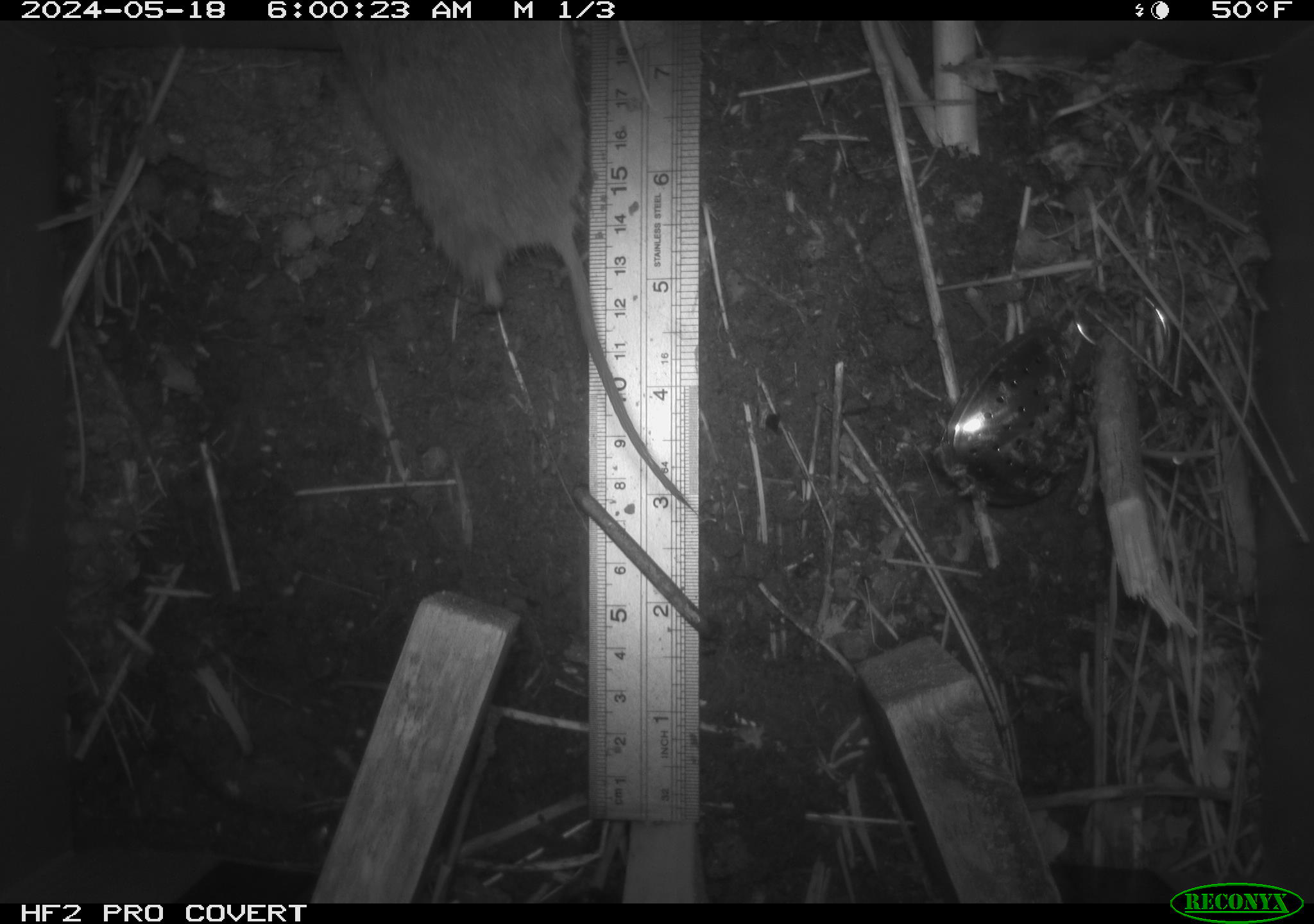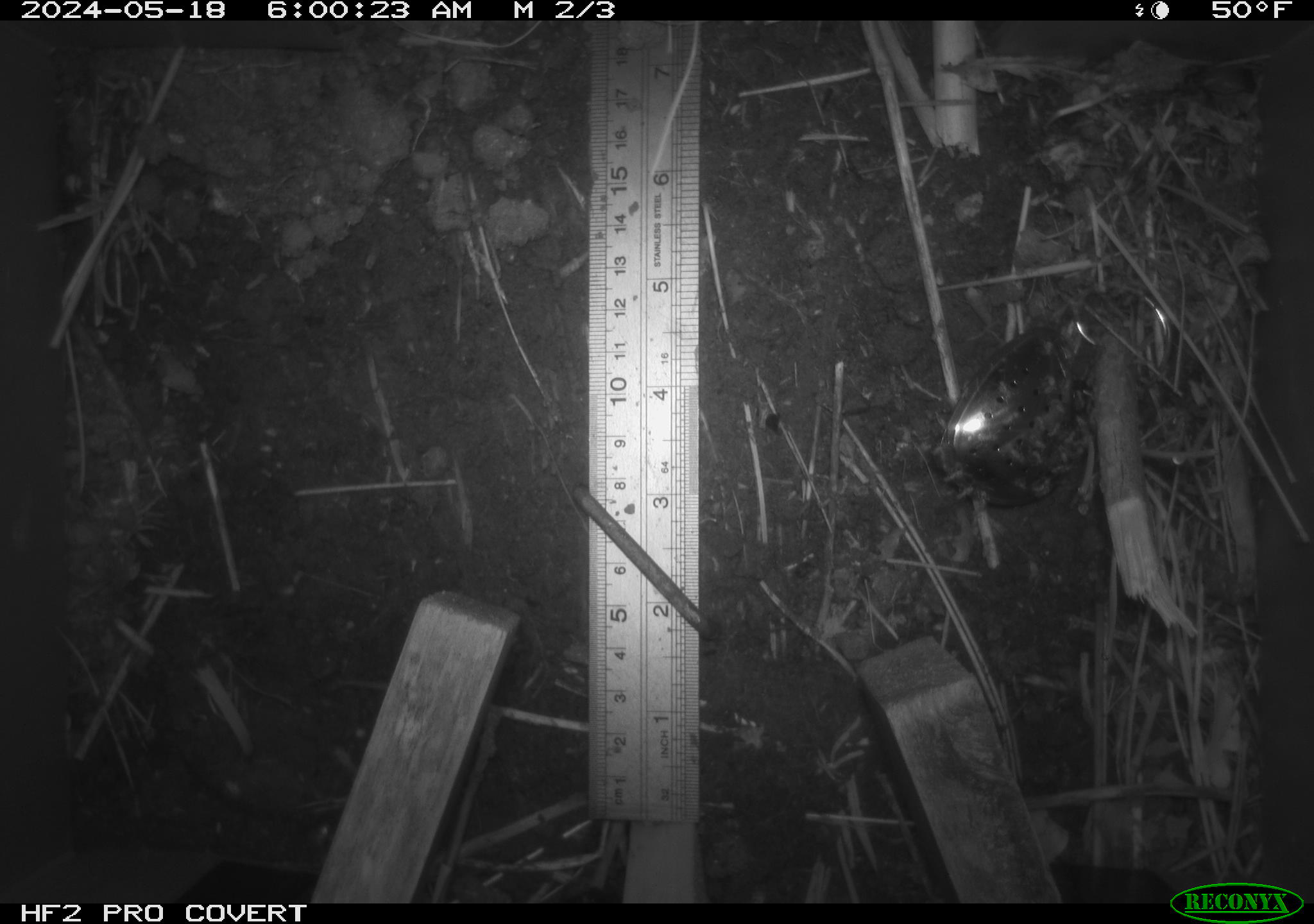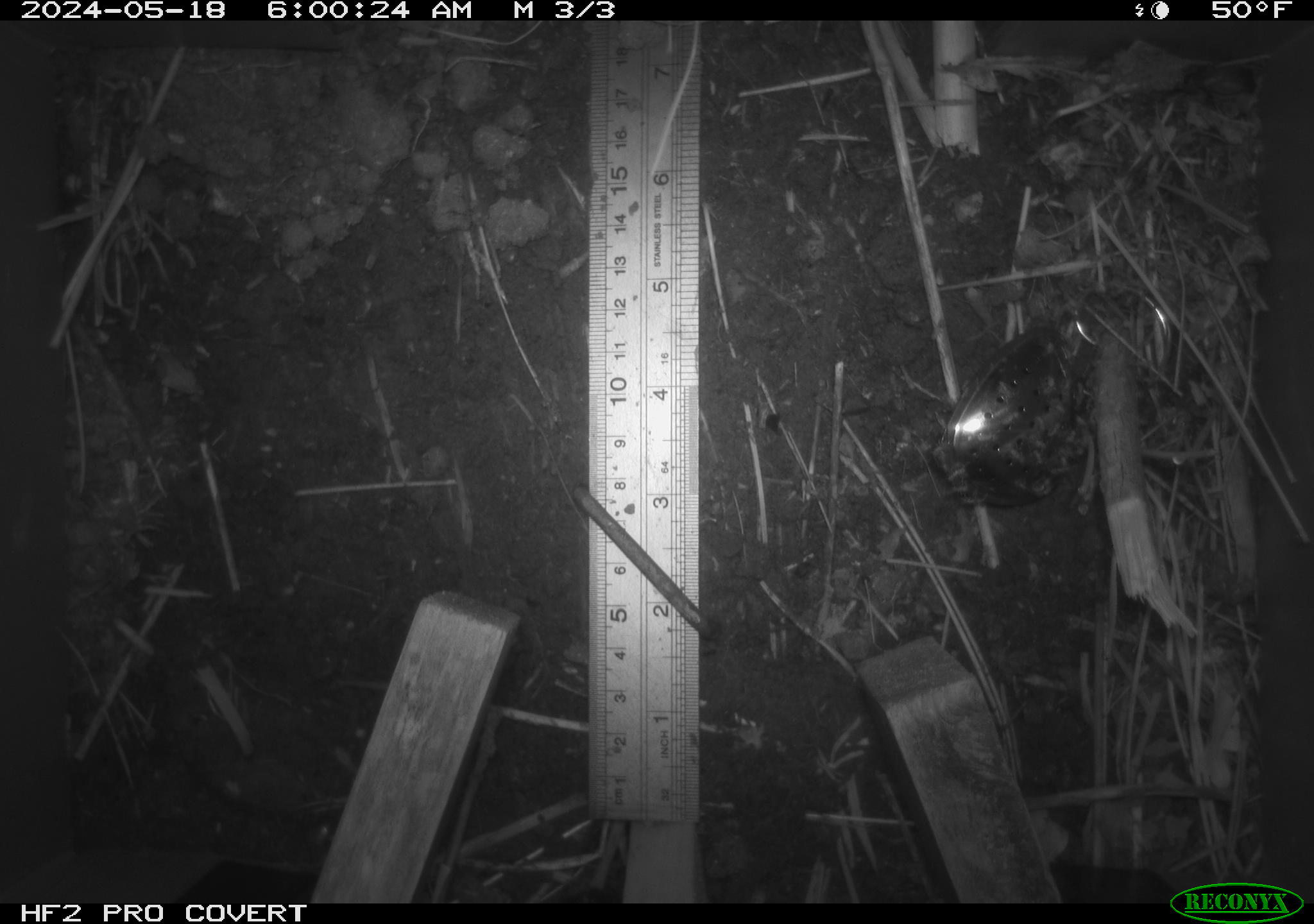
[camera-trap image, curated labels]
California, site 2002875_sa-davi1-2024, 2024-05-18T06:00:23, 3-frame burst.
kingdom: Animalia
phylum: Chordata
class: Mammalia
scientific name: Mammalia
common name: small mammal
Small mammal (Mammalia).